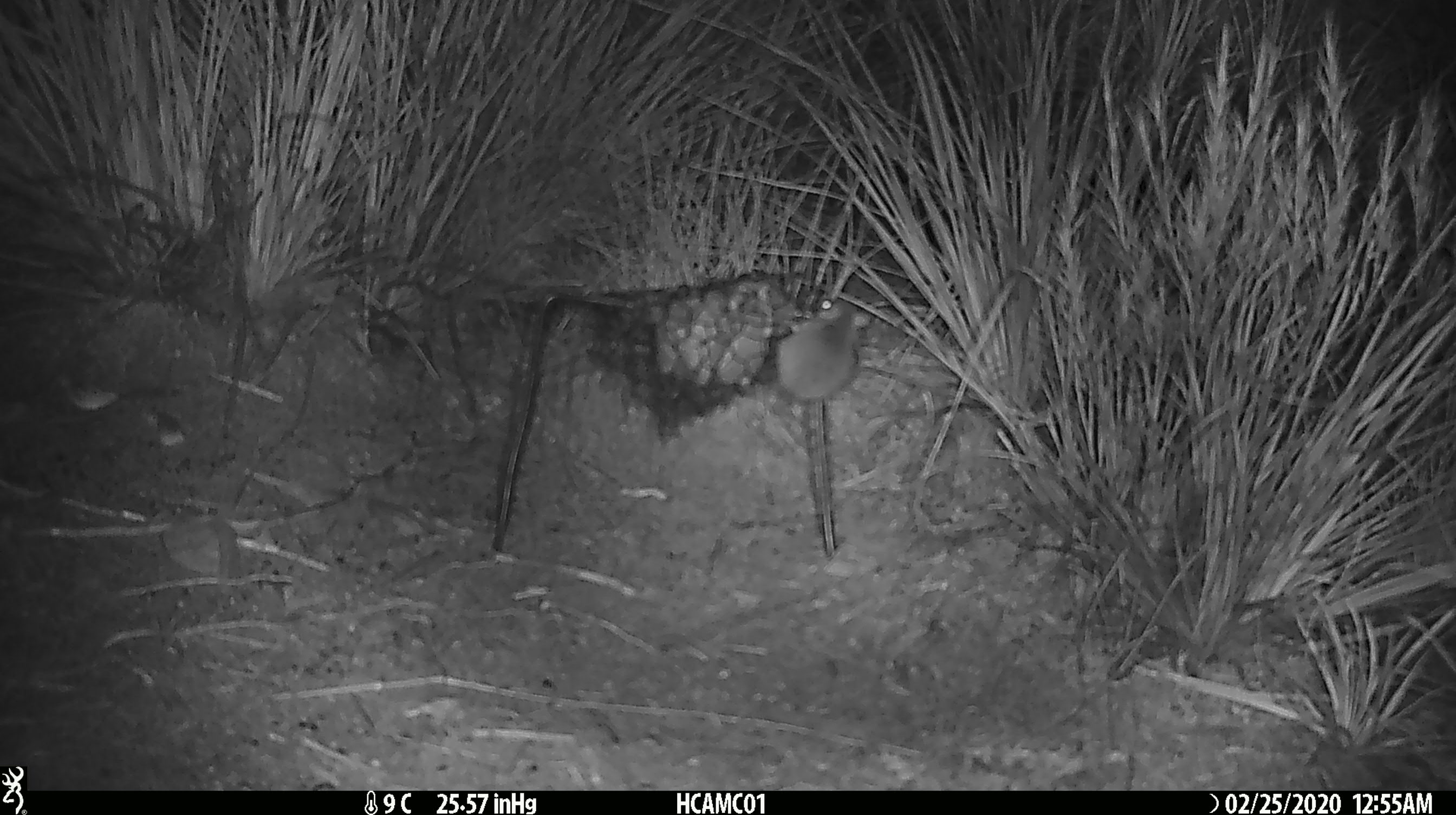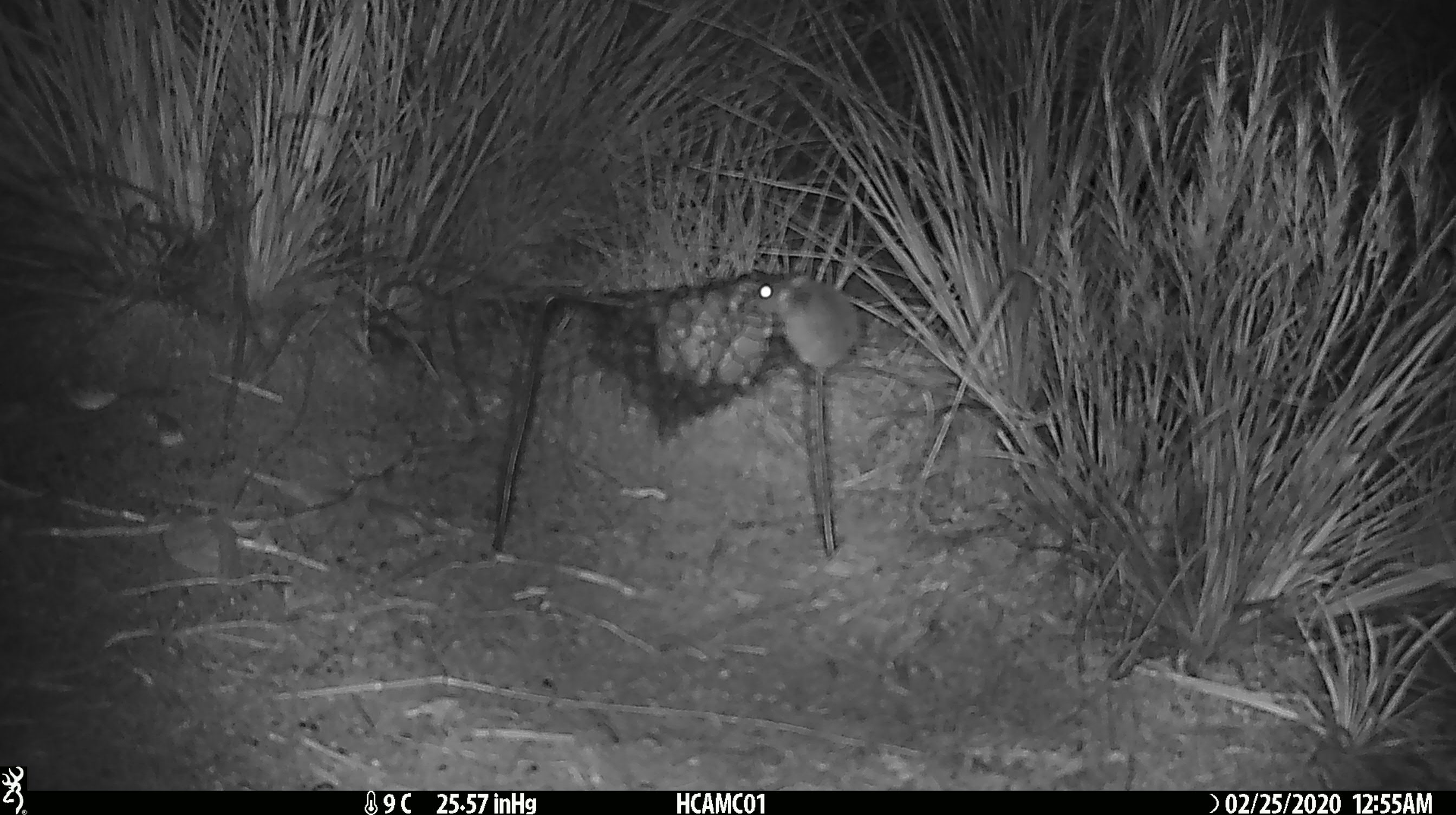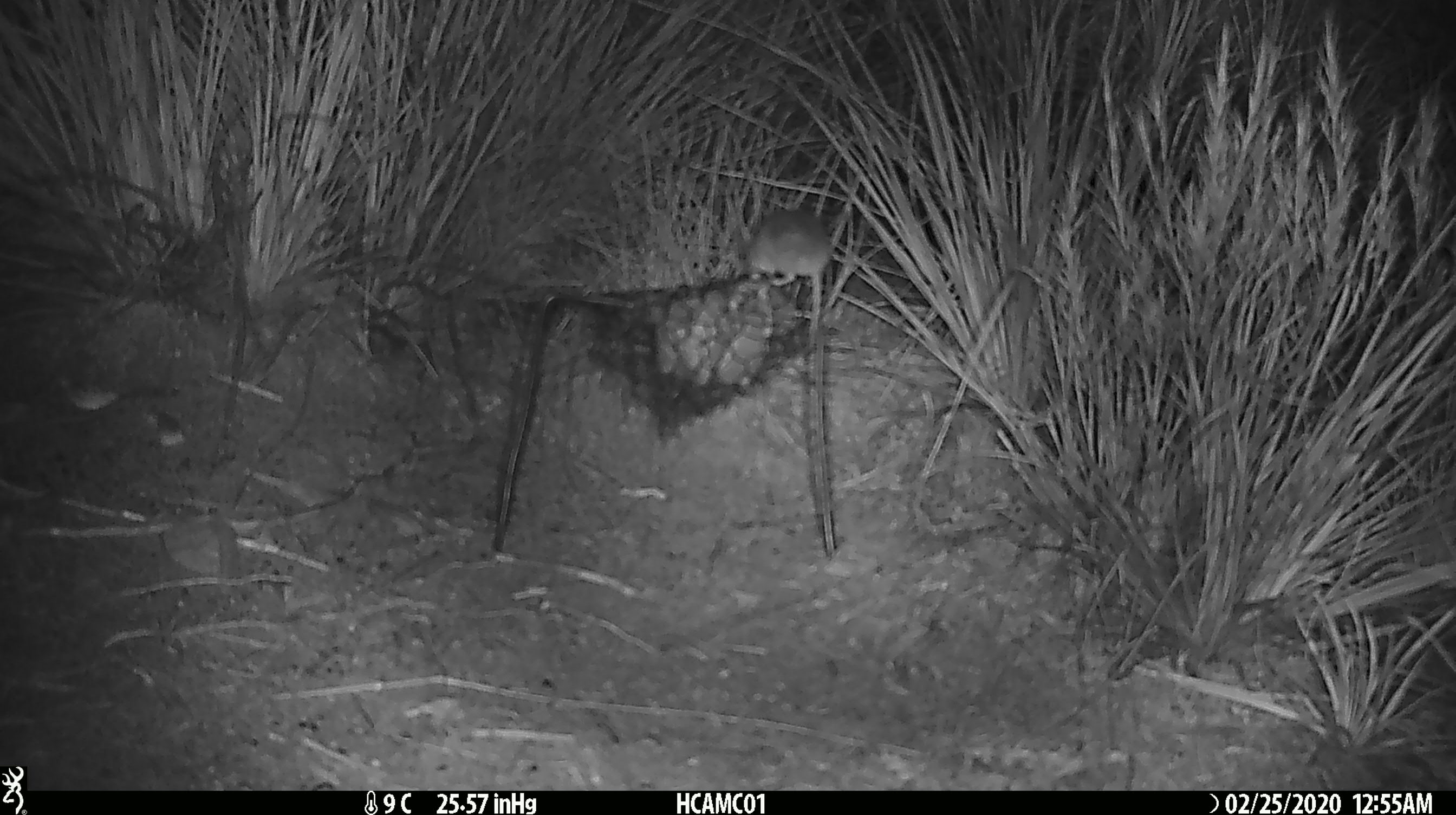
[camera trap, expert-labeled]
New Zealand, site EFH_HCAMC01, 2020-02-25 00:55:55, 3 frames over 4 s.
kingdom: Animalia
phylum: Chordata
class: Mammalia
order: Rodentia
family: Muridae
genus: Mus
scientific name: Mus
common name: mouse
Mouse (Mus).